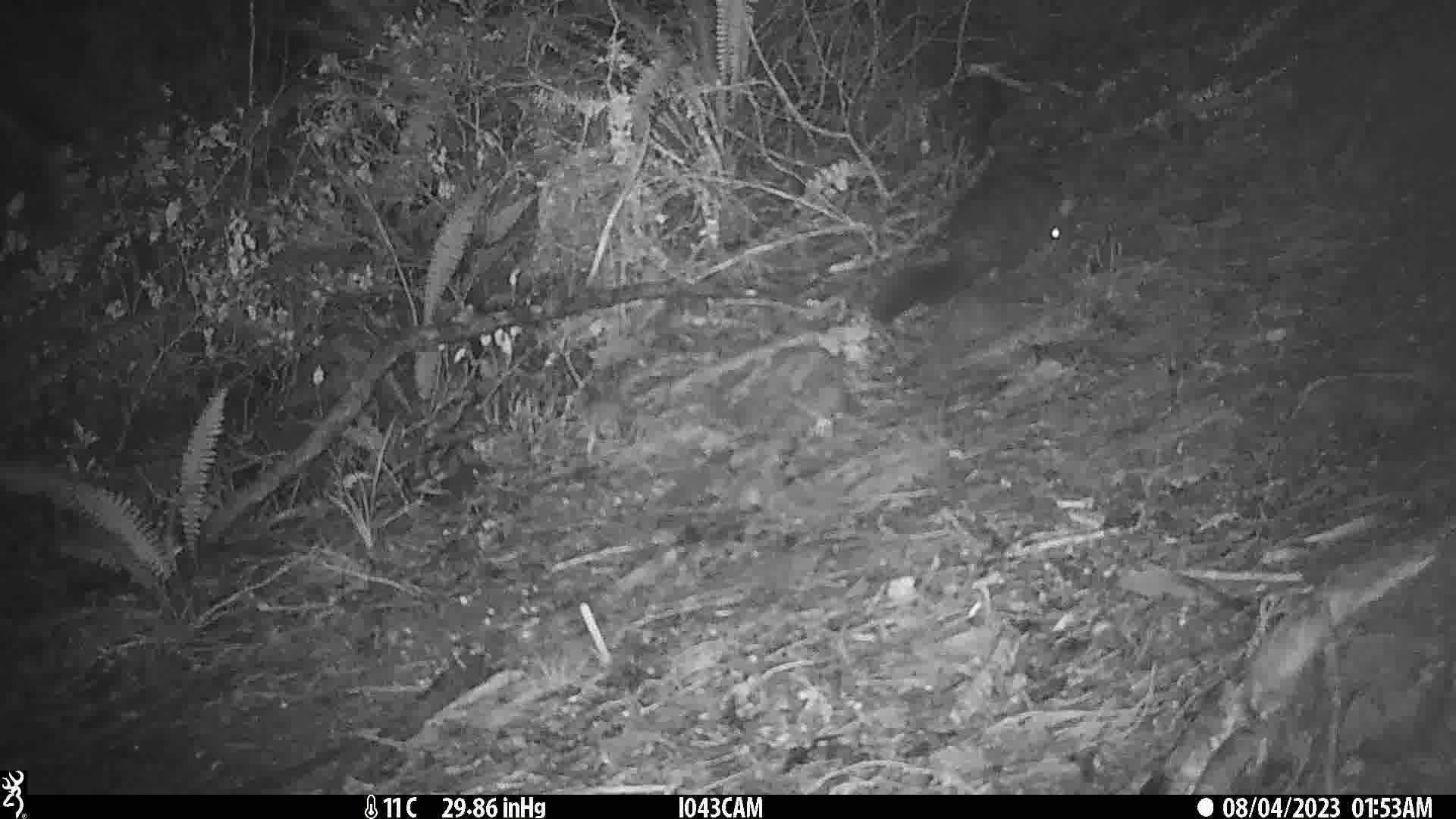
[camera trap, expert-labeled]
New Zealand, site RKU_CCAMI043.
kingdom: Animalia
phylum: Chordata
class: Mammalia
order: Diprotodontia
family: Phalangeridae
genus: Trichosurus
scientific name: Trichosurus vulpecula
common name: common brushtail possum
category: possum